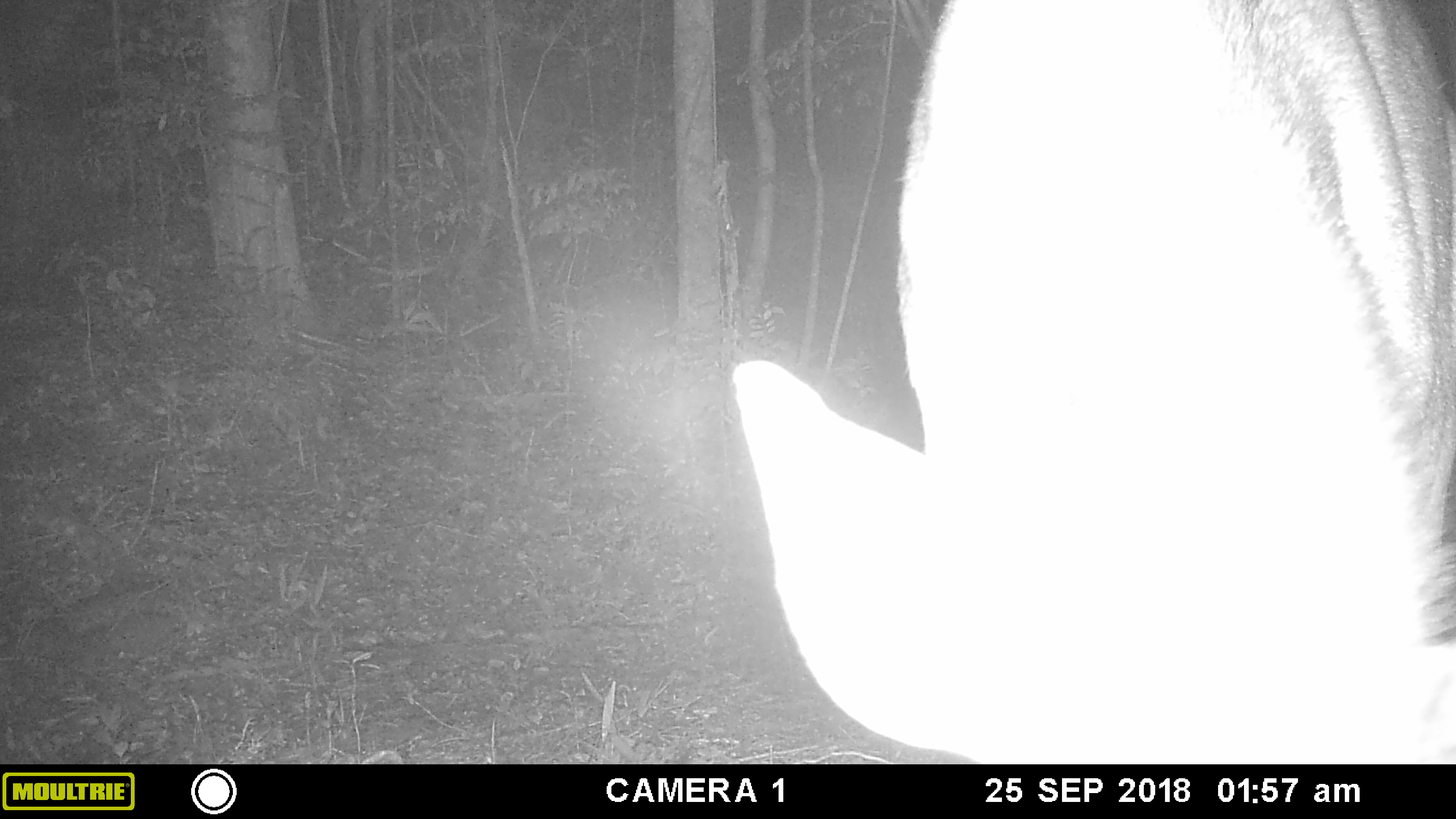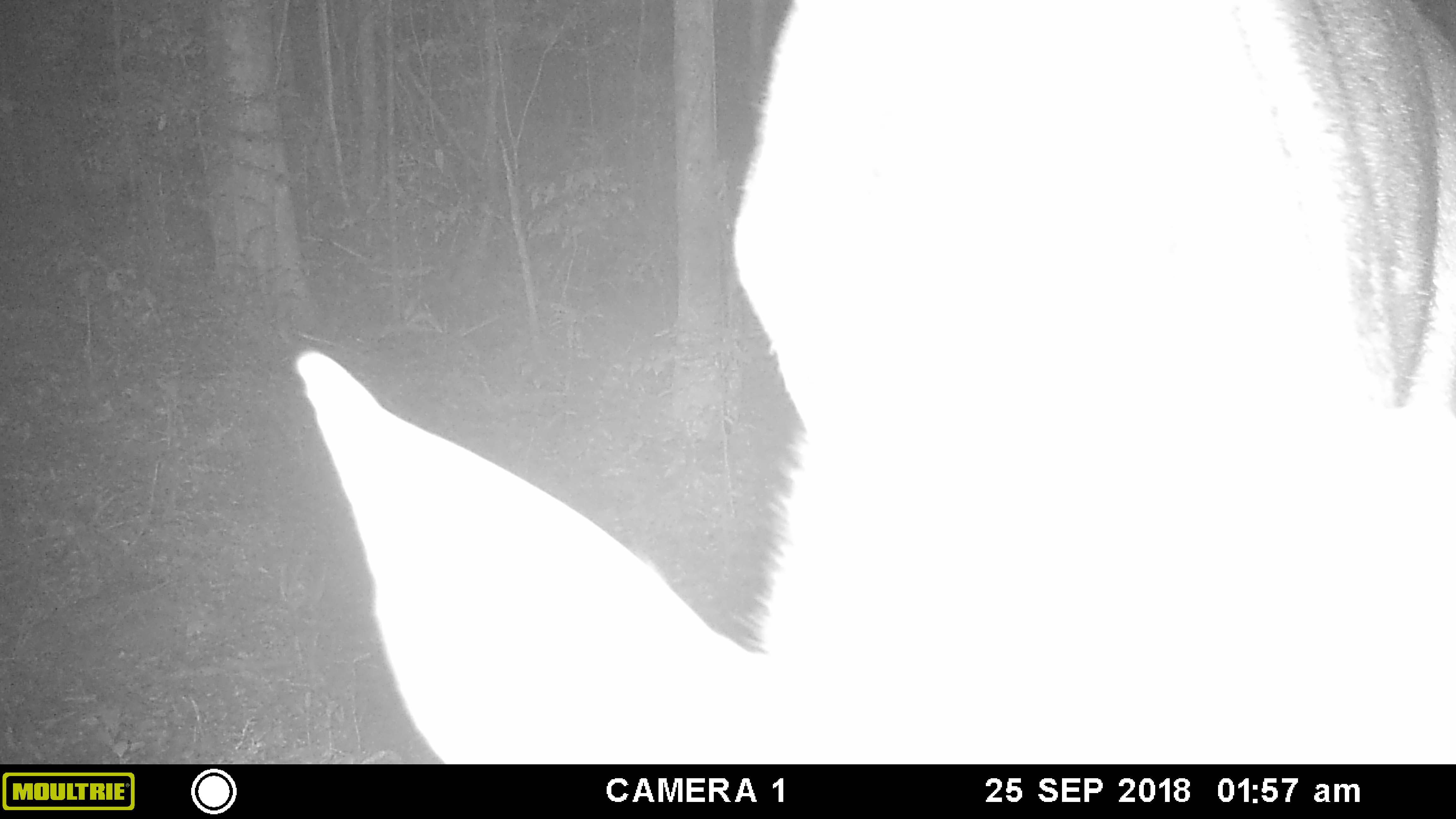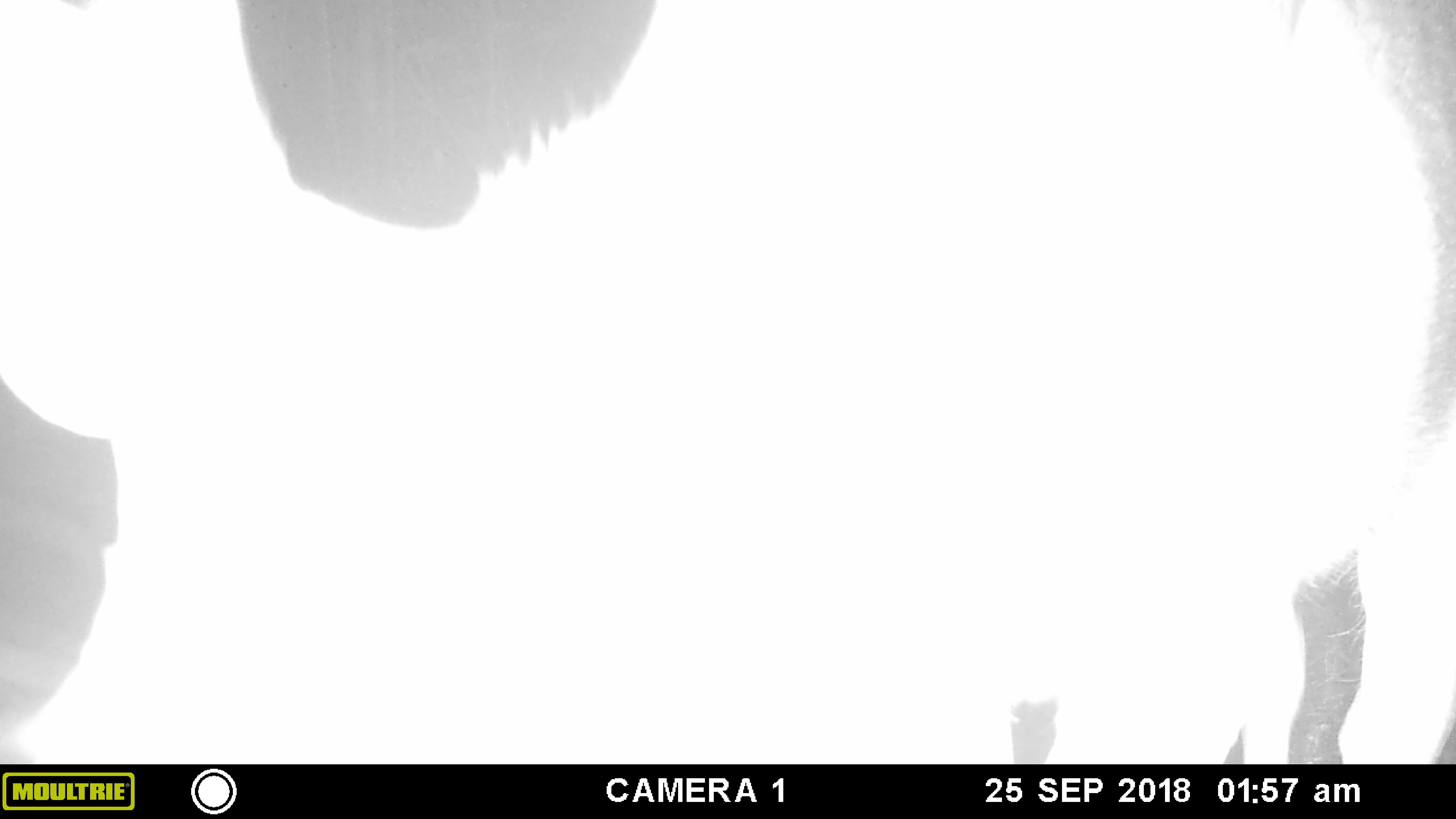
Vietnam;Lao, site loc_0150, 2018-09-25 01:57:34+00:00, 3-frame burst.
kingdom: Animalia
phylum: Chordata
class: Mammalia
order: Artiodactyla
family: Cervidae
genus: Rusa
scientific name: Rusa unicolor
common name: sambar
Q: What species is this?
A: Sambar (Rusa unicolor).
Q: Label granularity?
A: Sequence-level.